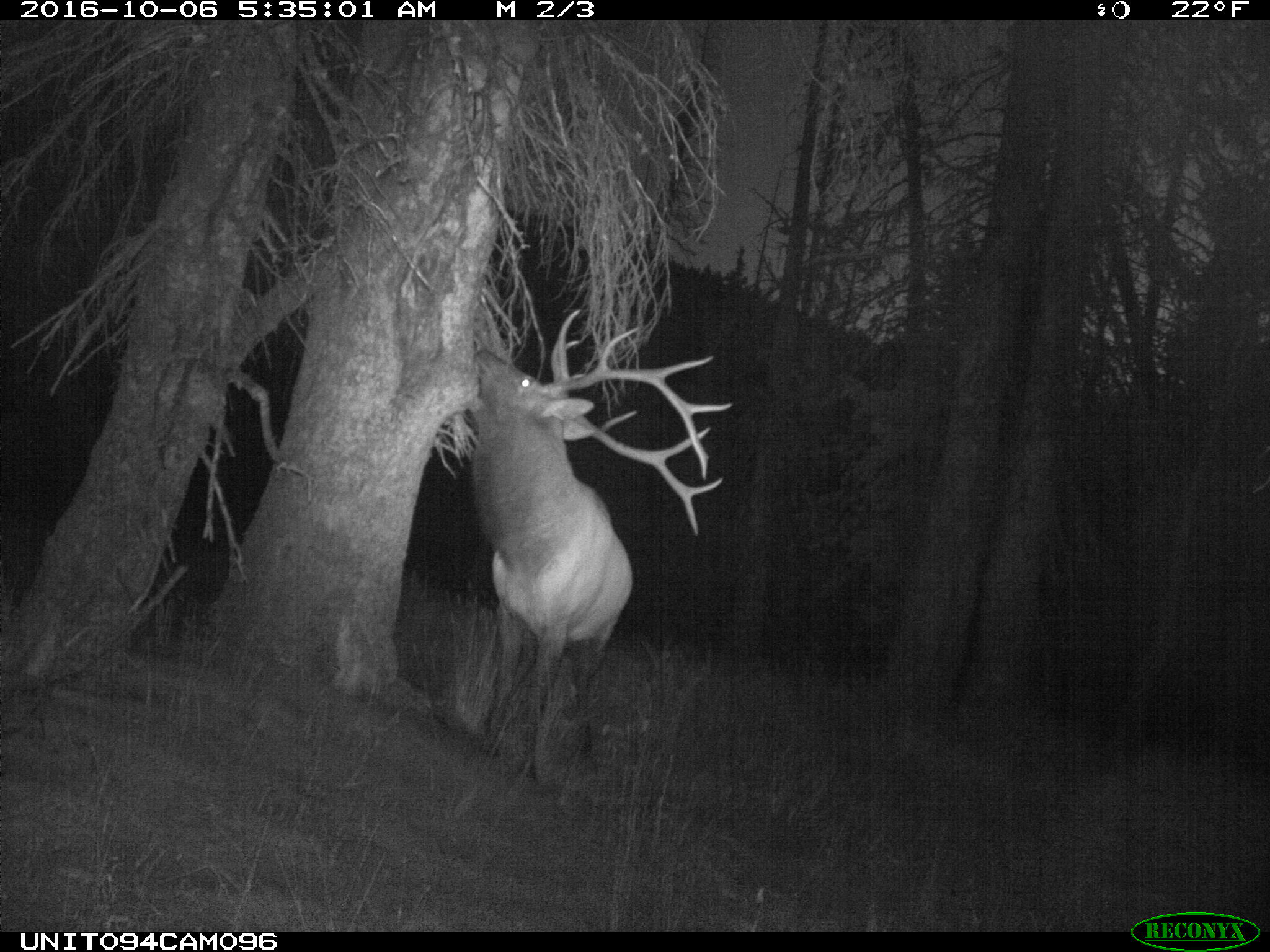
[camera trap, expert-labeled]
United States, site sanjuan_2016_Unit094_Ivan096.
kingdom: Animalia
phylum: Chordata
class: Mammalia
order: Artiodactyla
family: Cervidae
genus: Cervus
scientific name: Cervus elaphus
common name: red deer